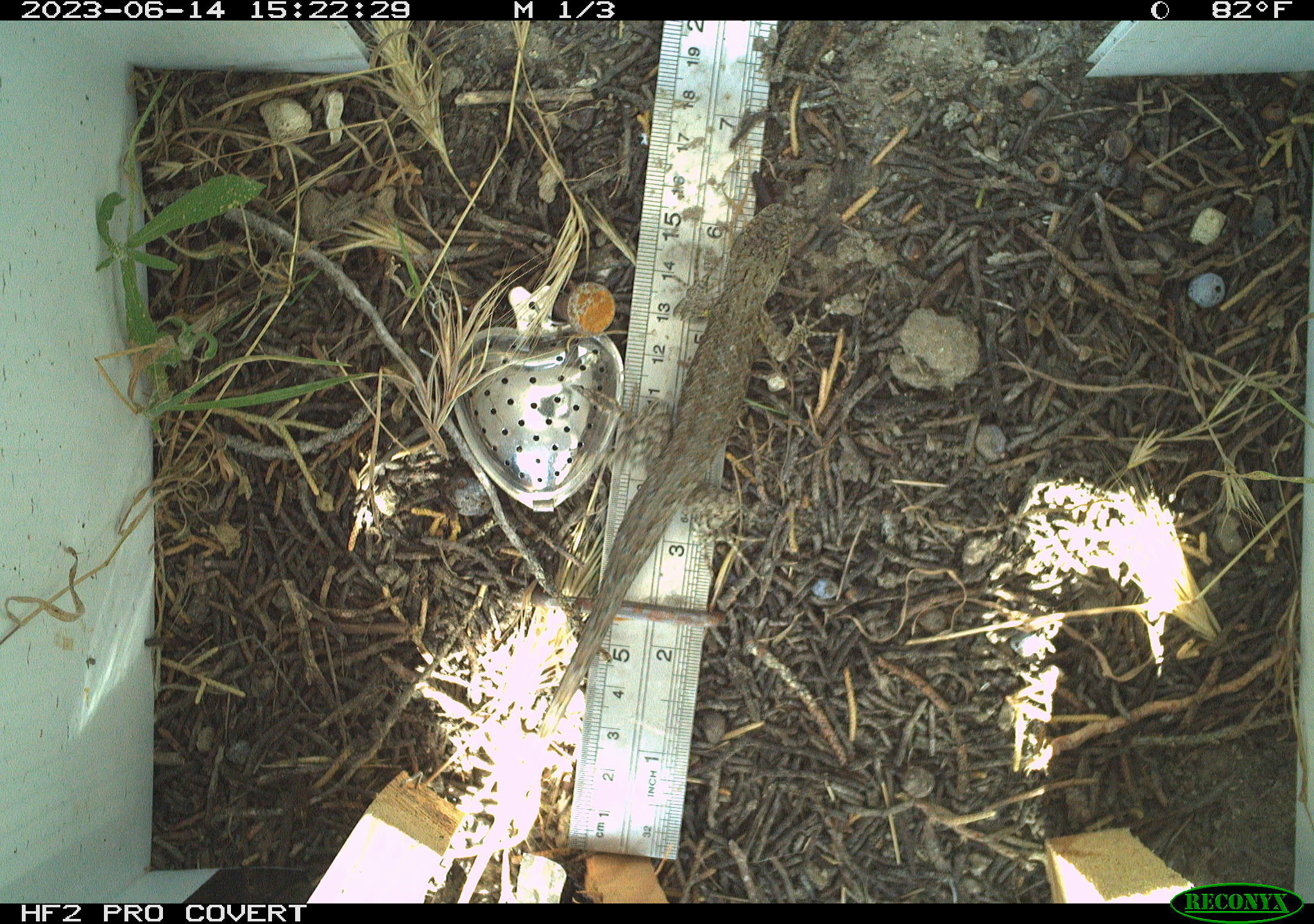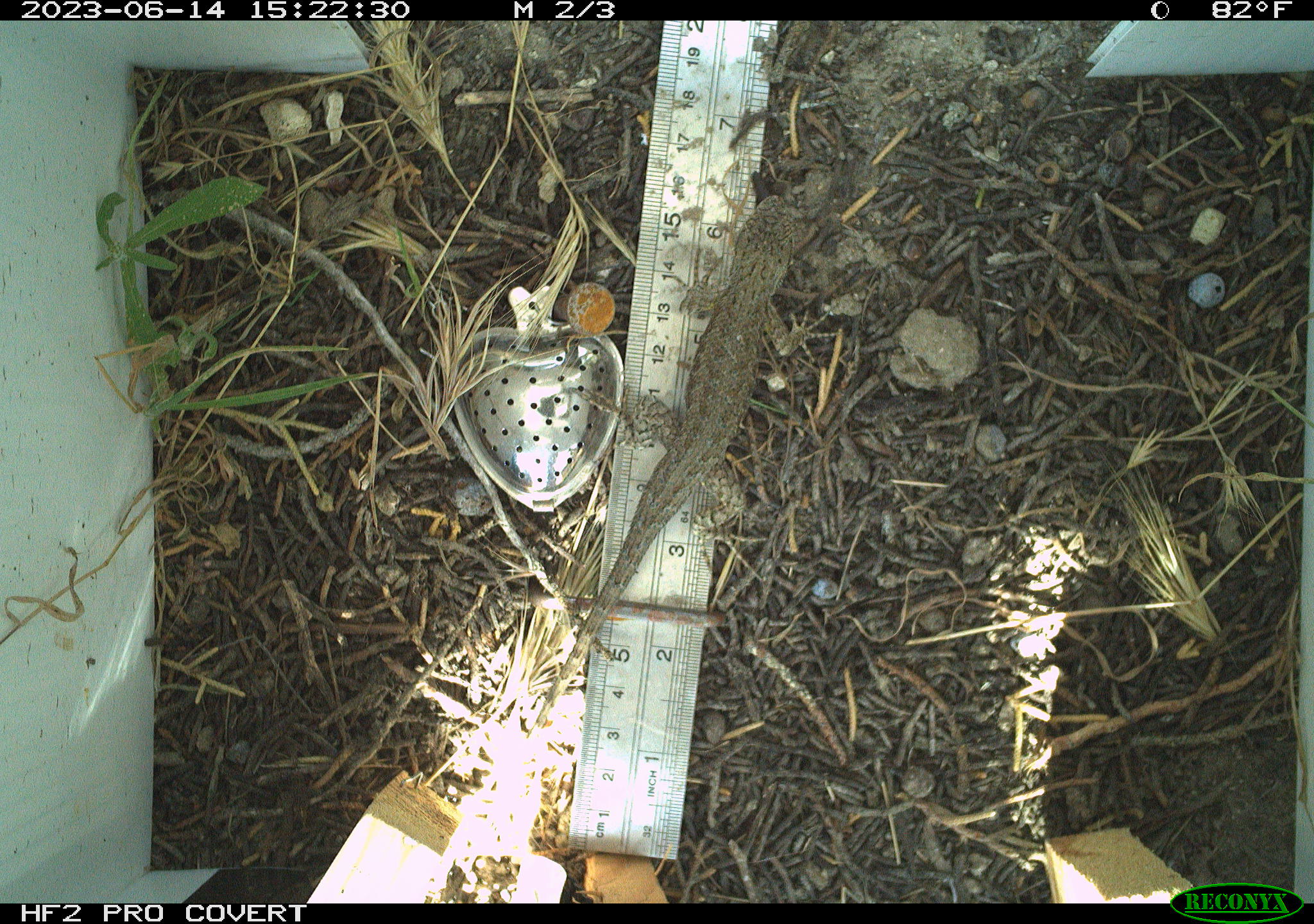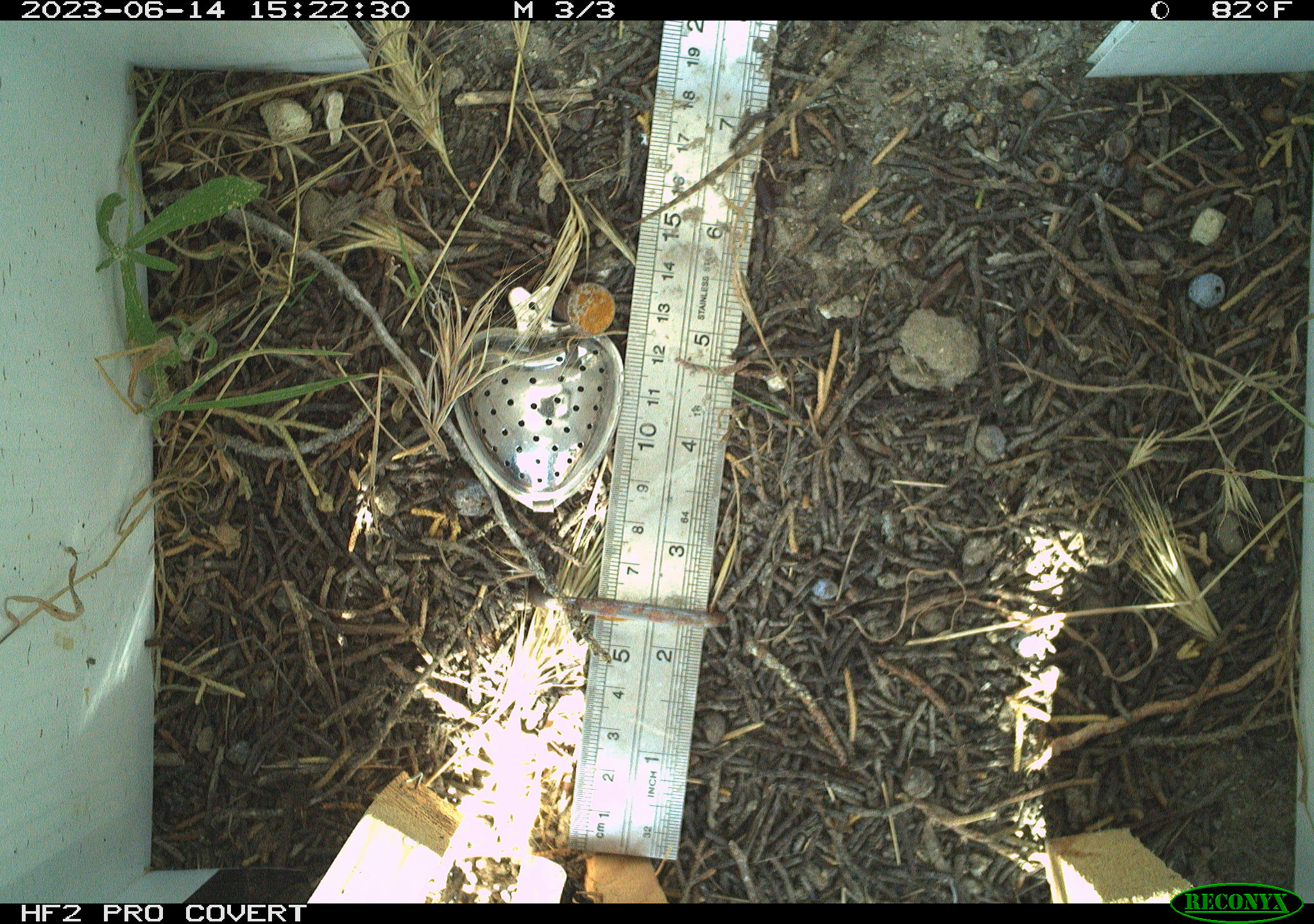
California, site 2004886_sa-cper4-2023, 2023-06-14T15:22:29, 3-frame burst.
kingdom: Animalia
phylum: Chordata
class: Reptilia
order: Squamata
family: Phrynosomatidae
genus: Uta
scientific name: Uta stansburiana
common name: common side-blotched lizard